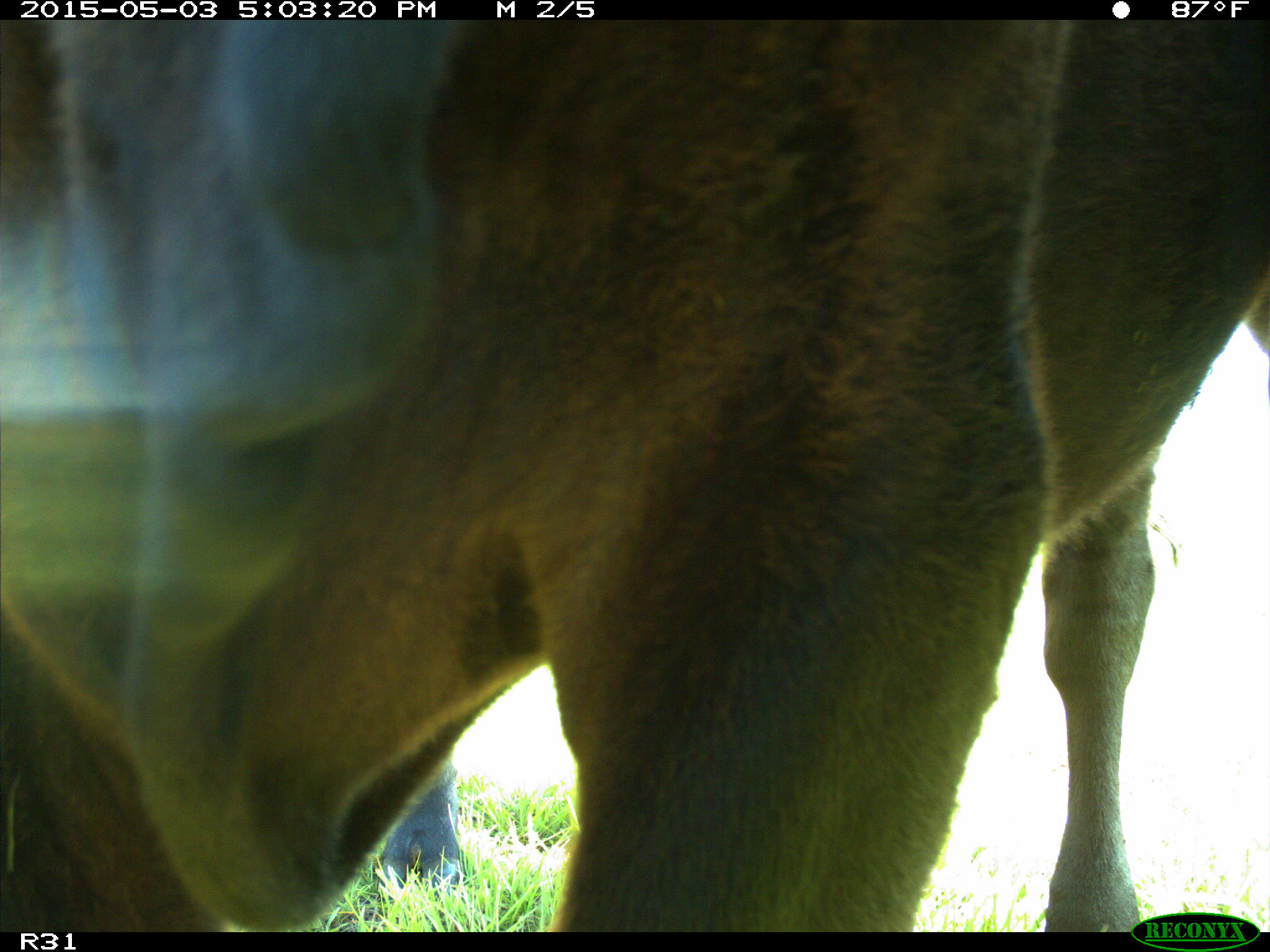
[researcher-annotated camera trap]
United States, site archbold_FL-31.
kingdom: Animalia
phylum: Chordata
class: Mammalia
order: Artiodactyla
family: Bovidae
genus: Bos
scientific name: Bos taurus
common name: domestic cow